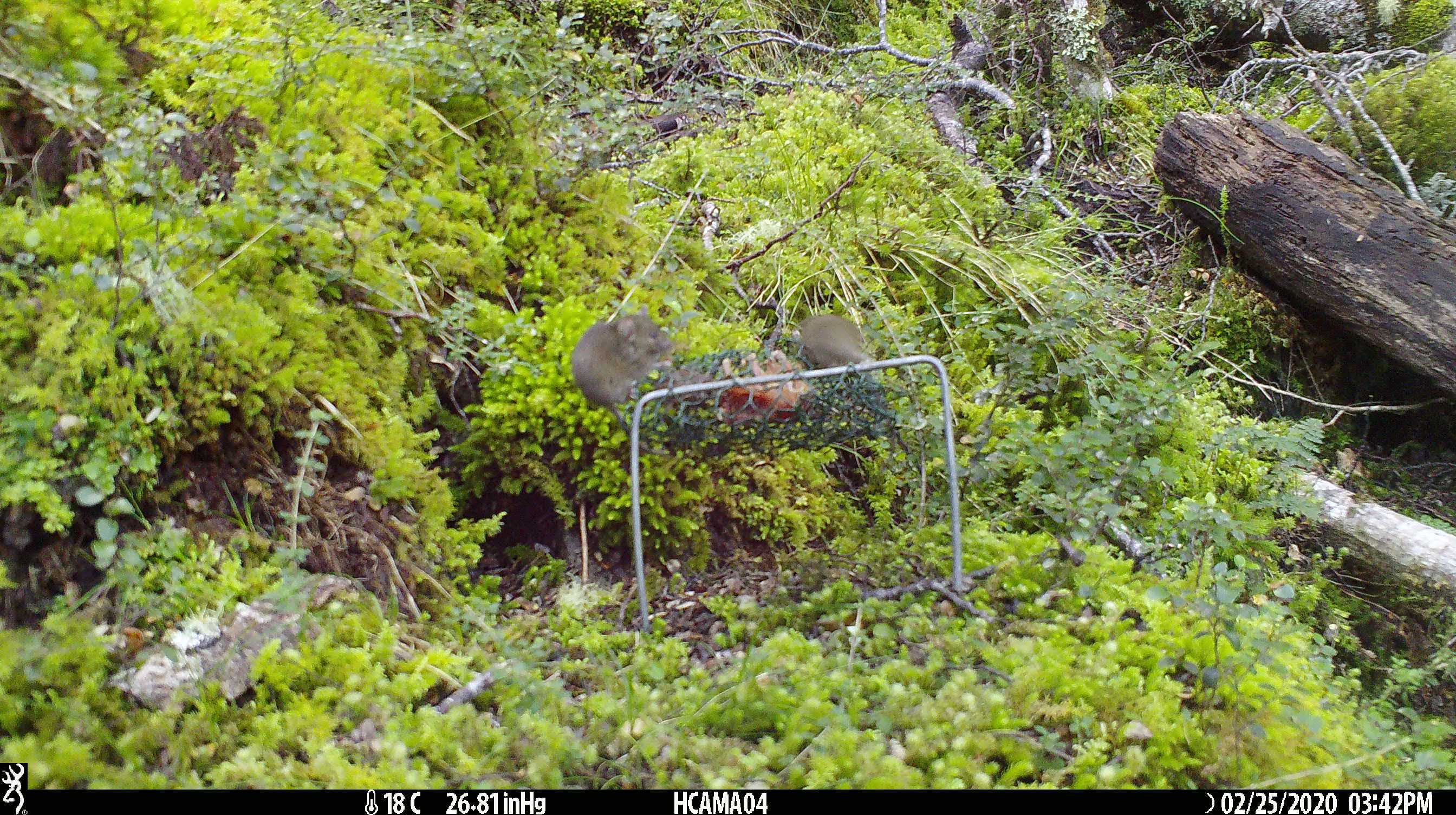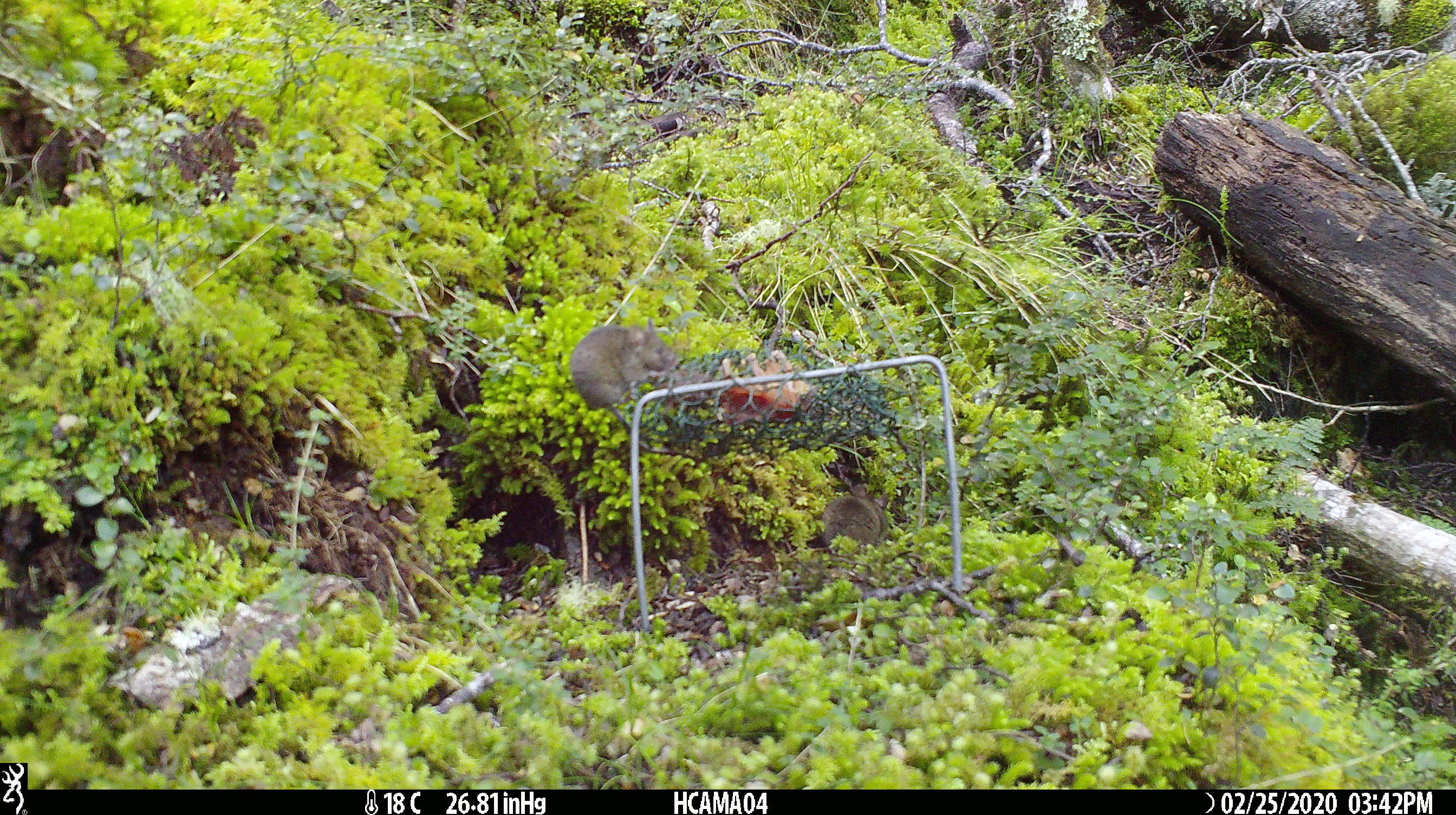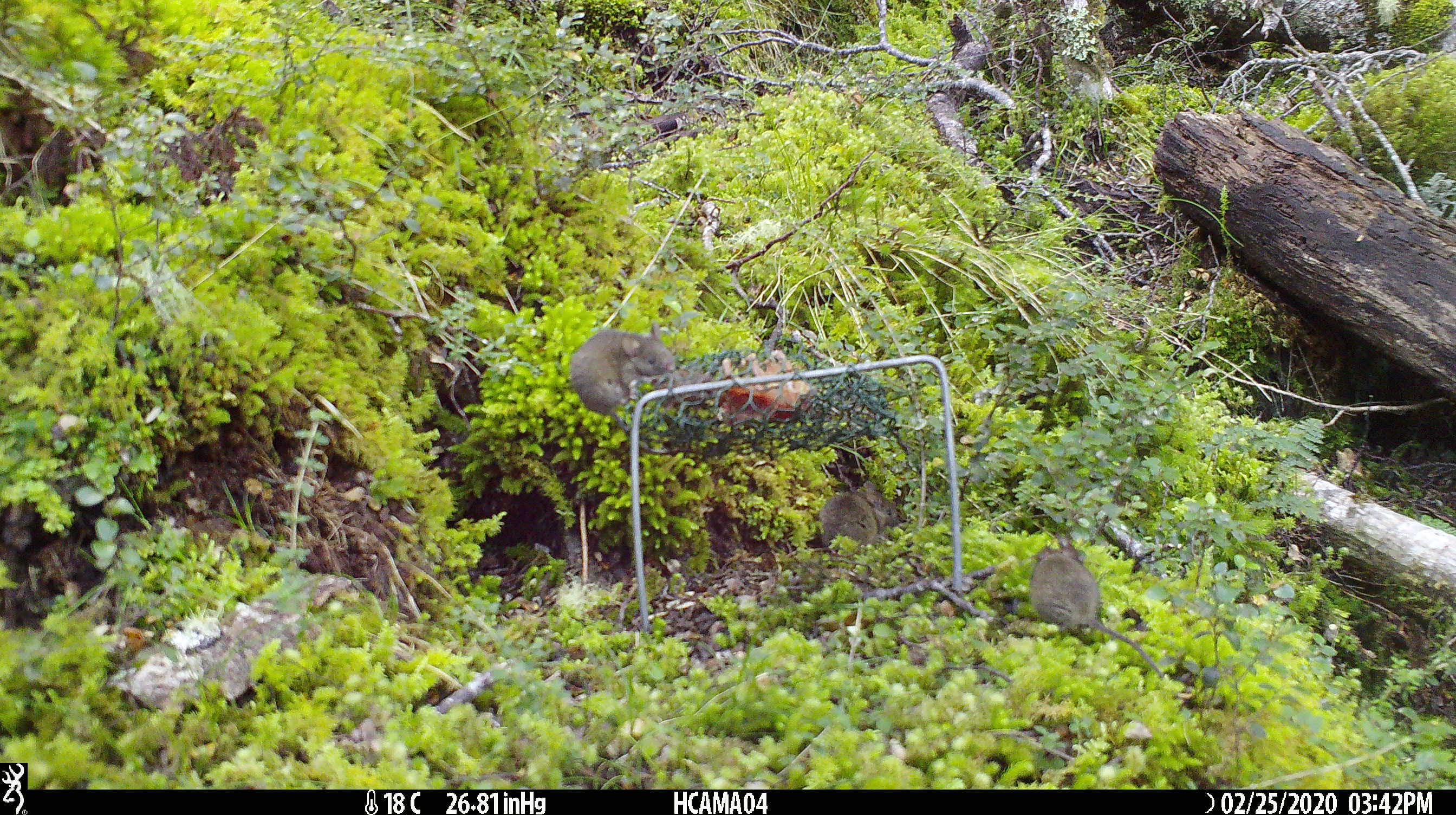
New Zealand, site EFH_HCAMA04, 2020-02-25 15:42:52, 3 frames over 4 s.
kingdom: Animalia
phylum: Chordata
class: Mammalia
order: Rodentia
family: Muridae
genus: Mus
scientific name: Mus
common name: mouse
Mouse (Mus).